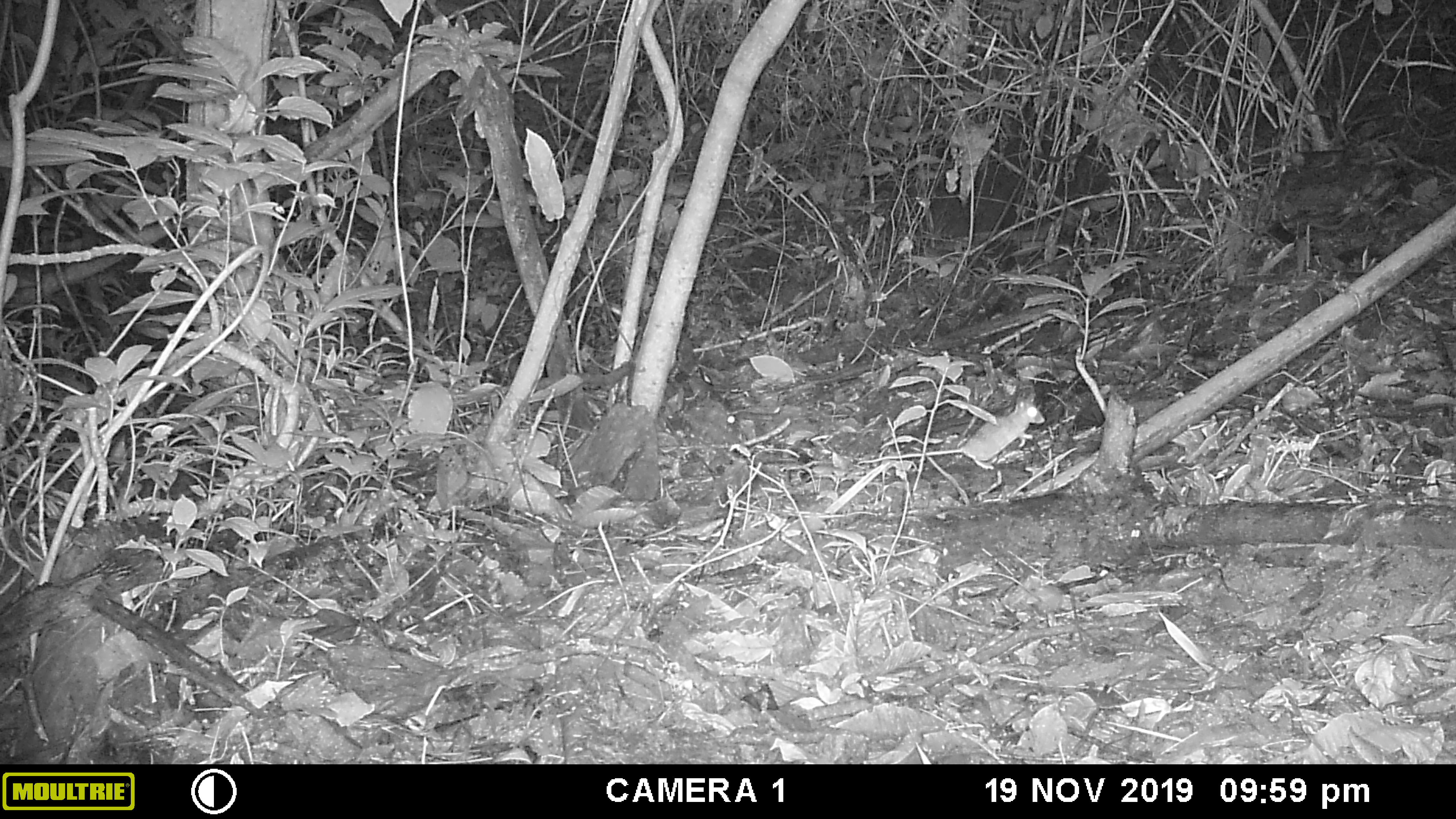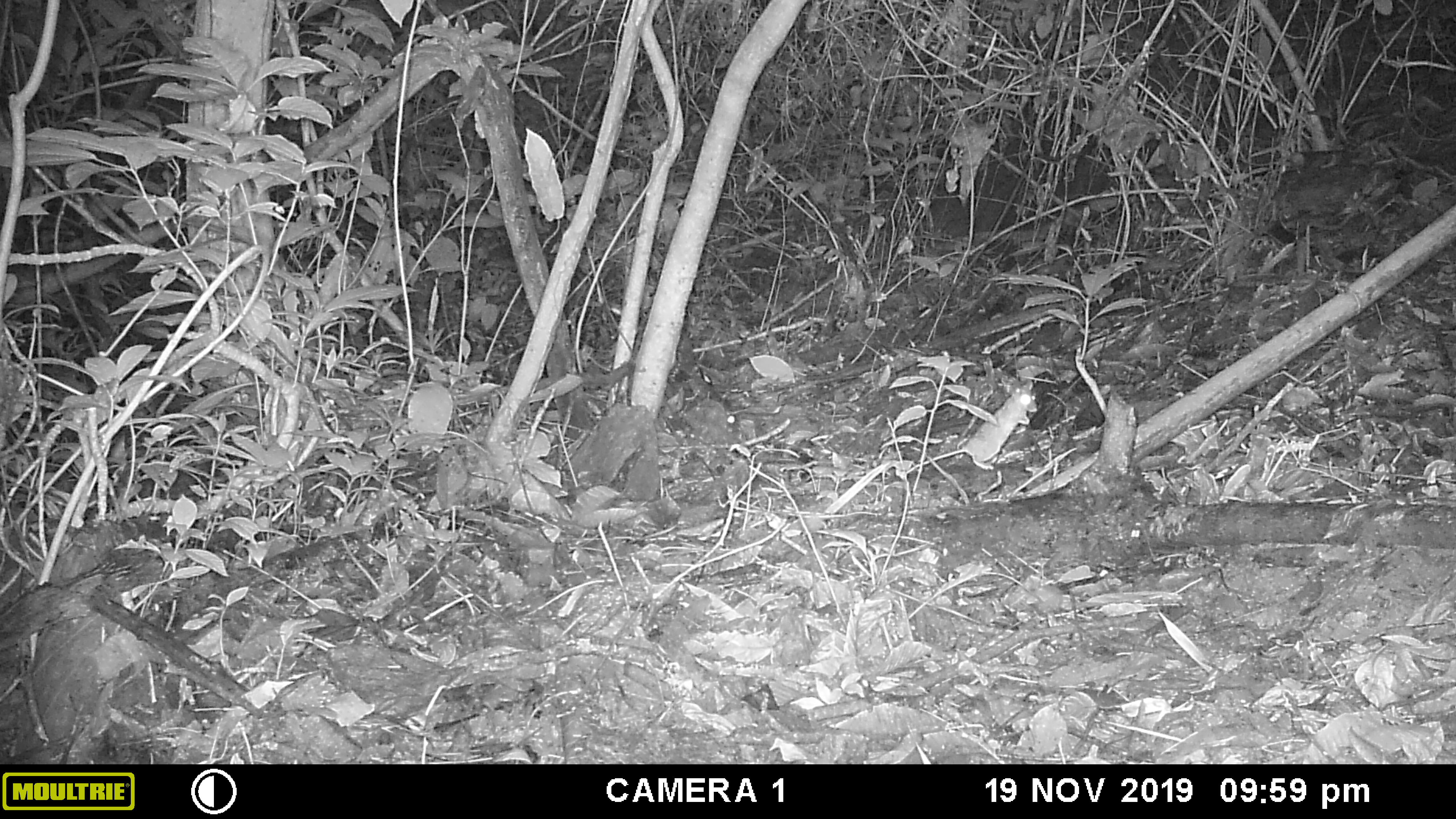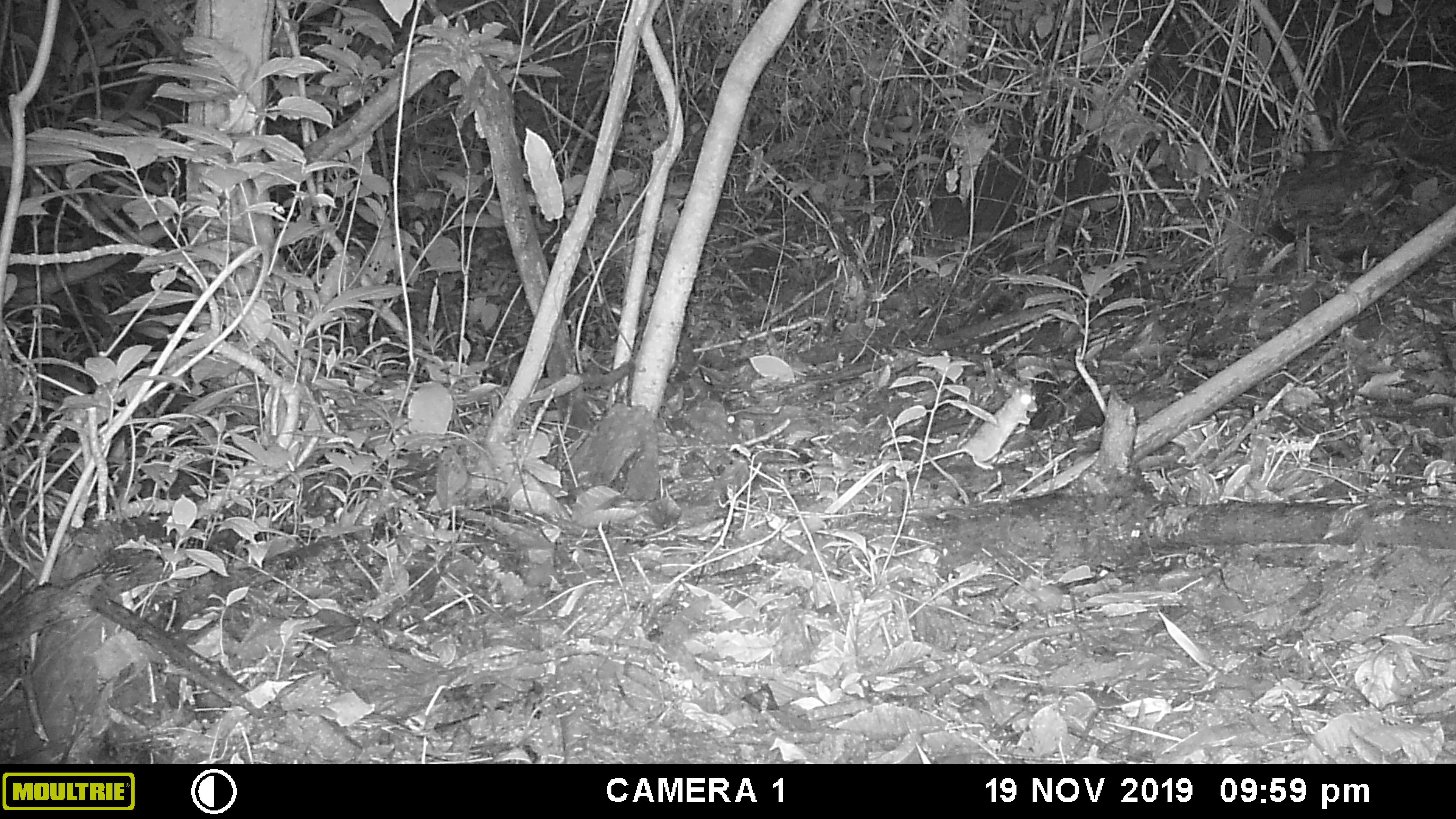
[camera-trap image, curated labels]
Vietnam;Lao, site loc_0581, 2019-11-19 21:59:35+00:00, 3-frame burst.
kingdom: Animalia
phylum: Chordata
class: Mammalia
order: Rodentia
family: Muridae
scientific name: Muridae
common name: old-world mice and rats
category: unidentified murid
Unidentified murid (old-world mice and rats) (Muridae). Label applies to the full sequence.